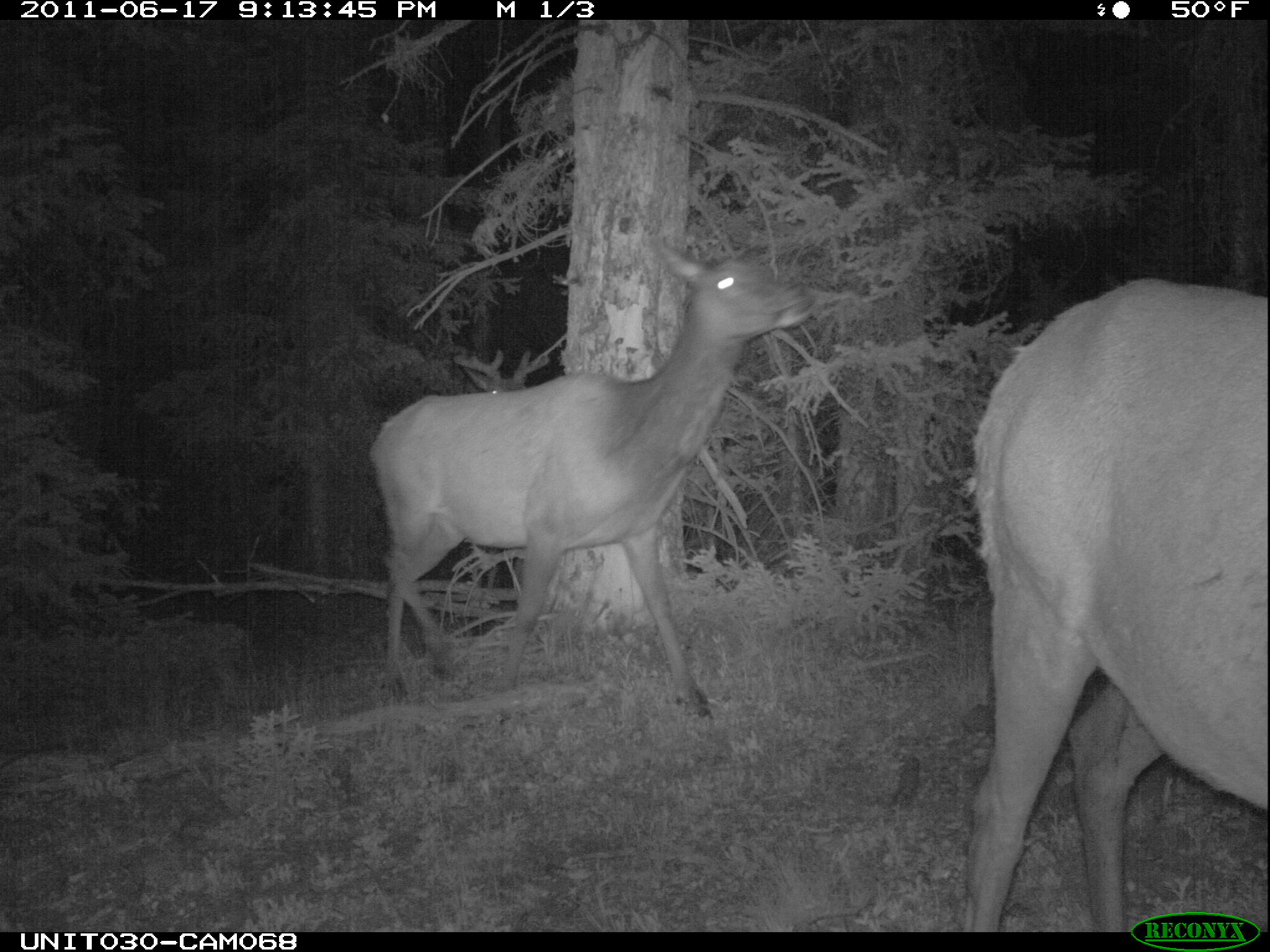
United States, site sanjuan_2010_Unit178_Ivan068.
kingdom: Animalia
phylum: Chordata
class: Mammalia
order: Artiodactyla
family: Cervidae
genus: Cervus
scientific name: Cervus elaphus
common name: red deer